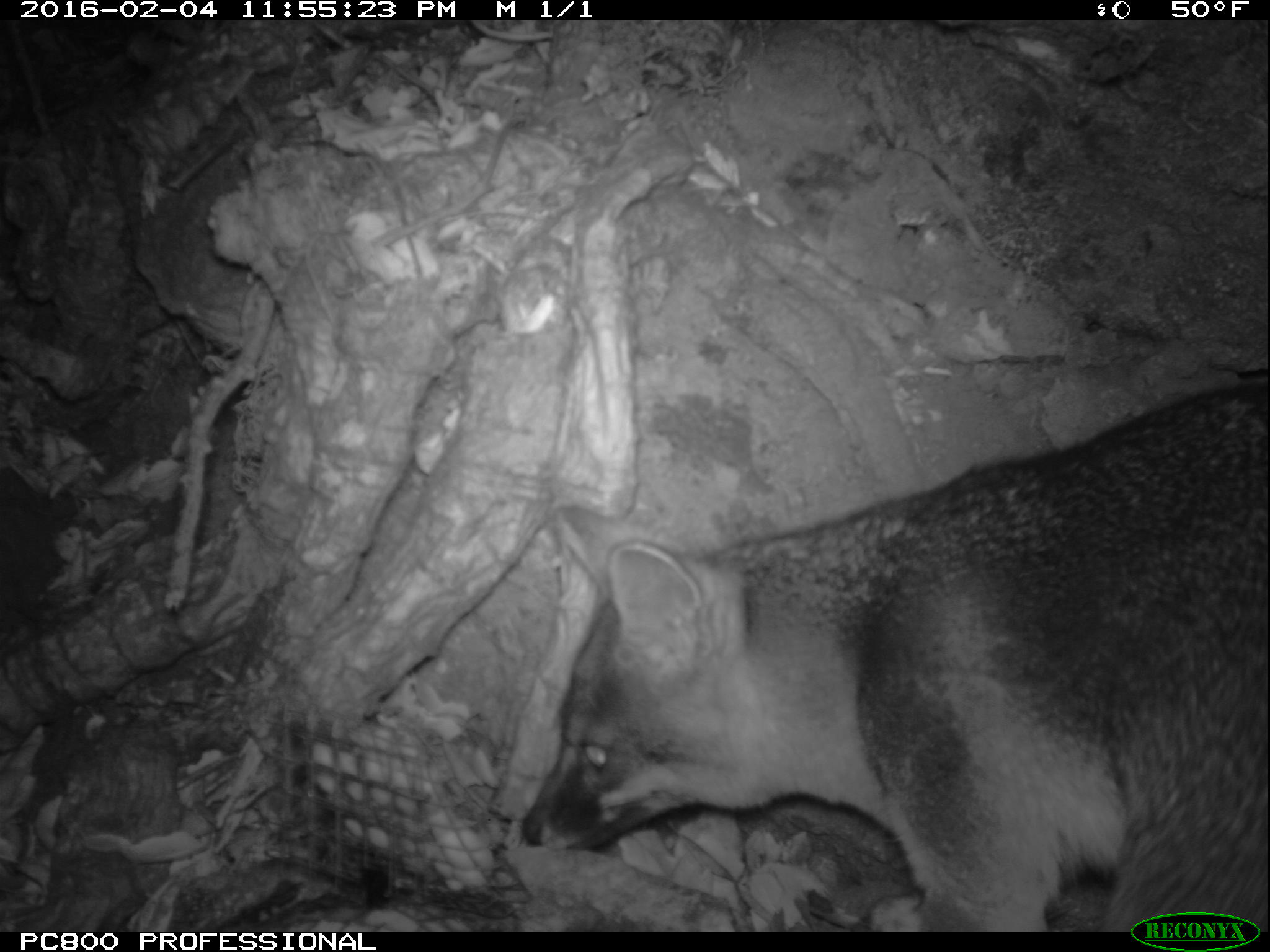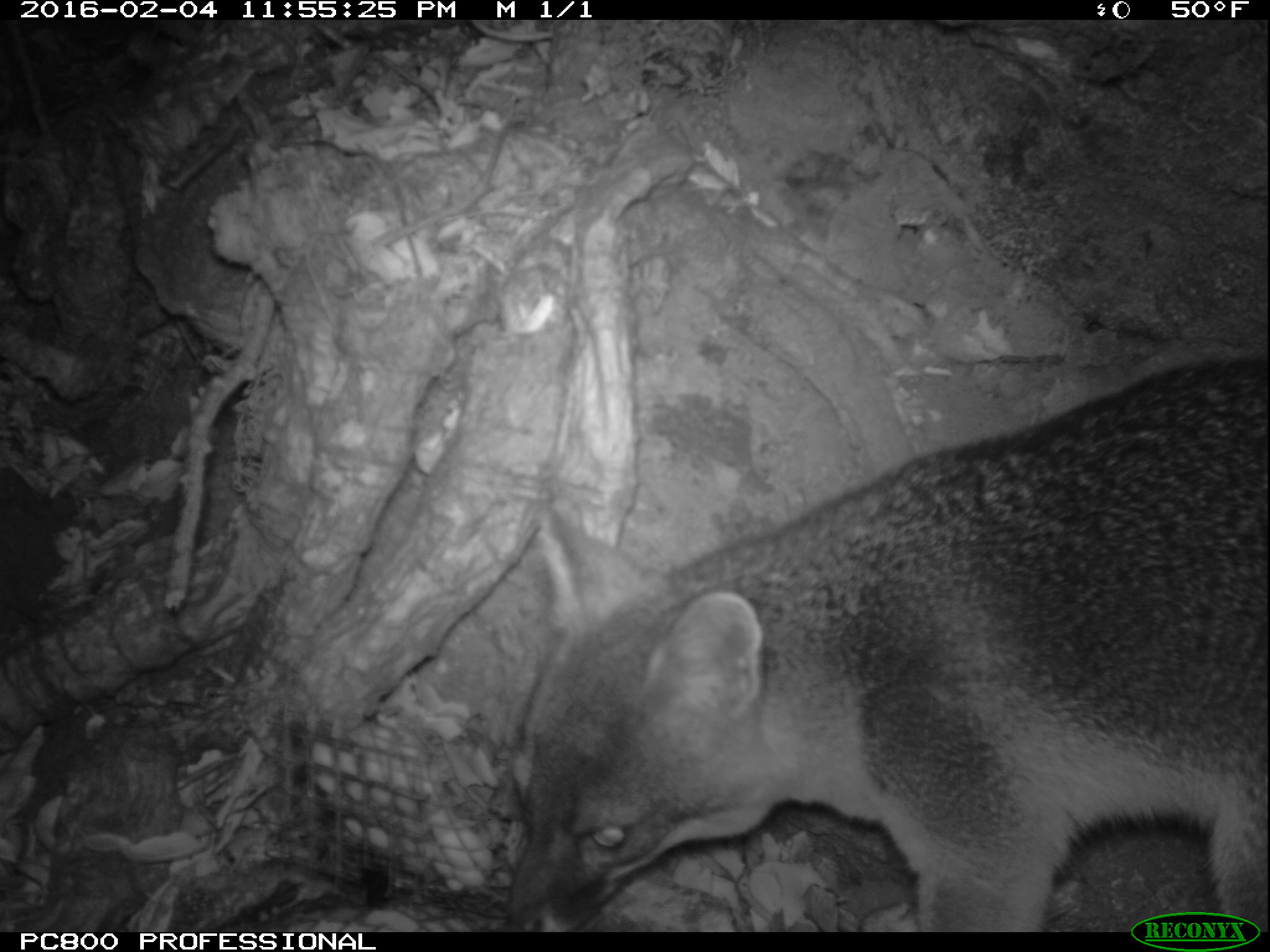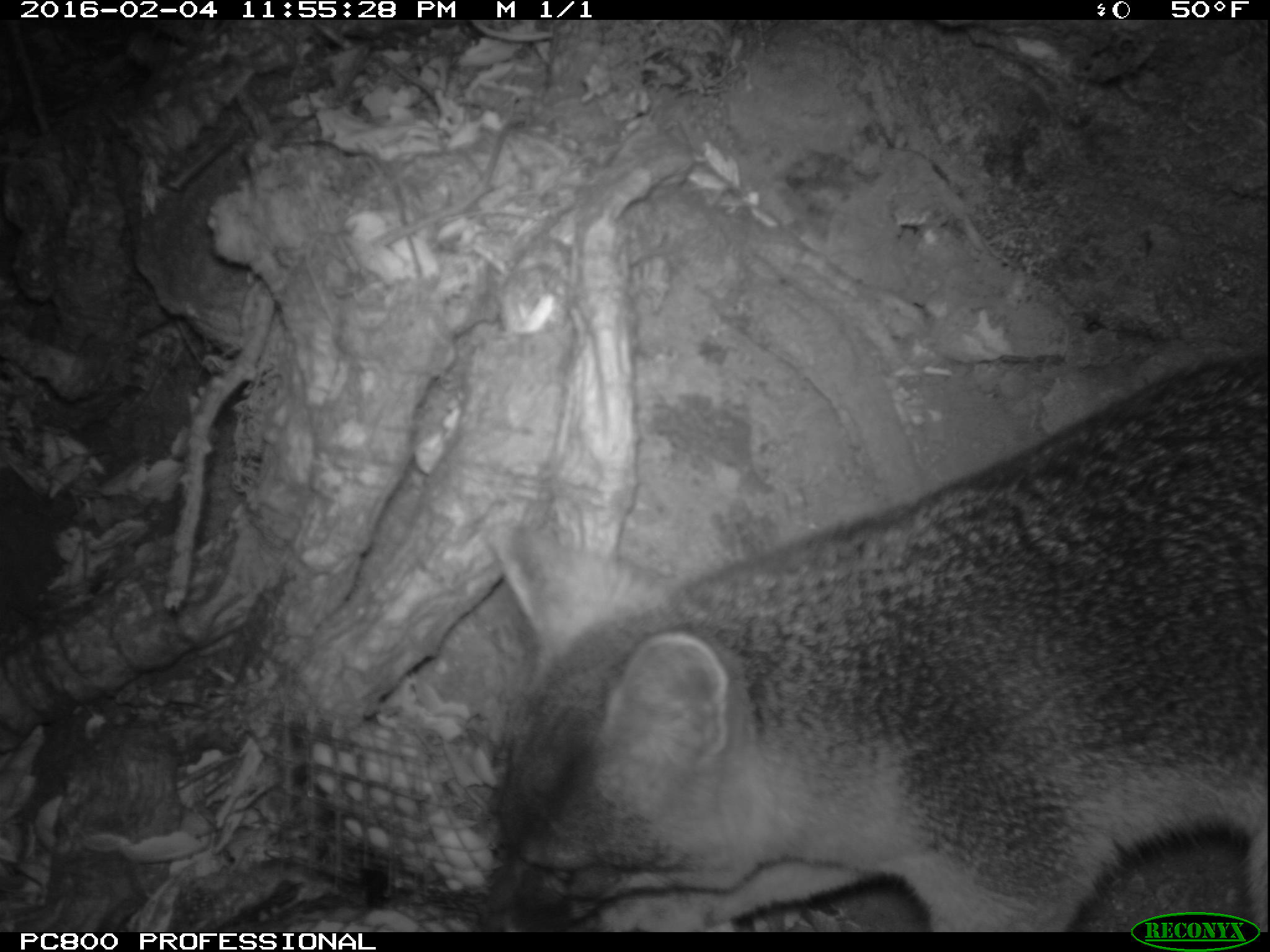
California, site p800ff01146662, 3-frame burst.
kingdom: Animalia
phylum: Chordata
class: Mammalia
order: Carnivora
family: Canidae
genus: Urocyon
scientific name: Urocyon littoralis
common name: island fox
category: fox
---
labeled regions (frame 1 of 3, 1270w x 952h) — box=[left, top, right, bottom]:
fox: box=[518, 381, 1269, 934]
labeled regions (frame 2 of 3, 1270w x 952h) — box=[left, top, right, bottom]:
fox: box=[500, 352, 1269, 929]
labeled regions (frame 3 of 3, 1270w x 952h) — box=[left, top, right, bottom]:
fox: box=[474, 351, 1269, 932]